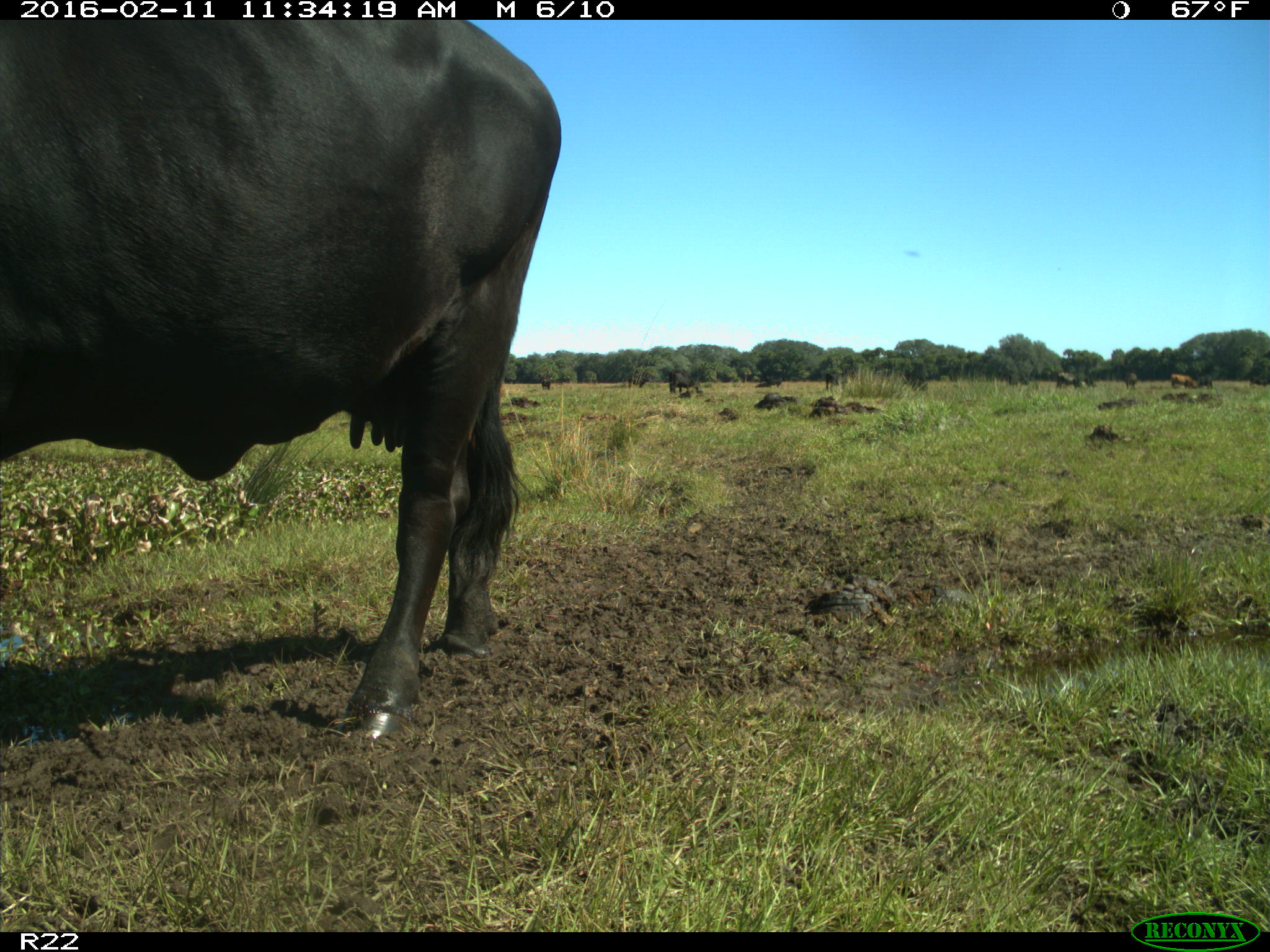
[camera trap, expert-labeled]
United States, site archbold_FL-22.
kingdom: Animalia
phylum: Chordata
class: Mammalia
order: Artiodactyla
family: Bovidae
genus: Bos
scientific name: Bos taurus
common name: domestic cow